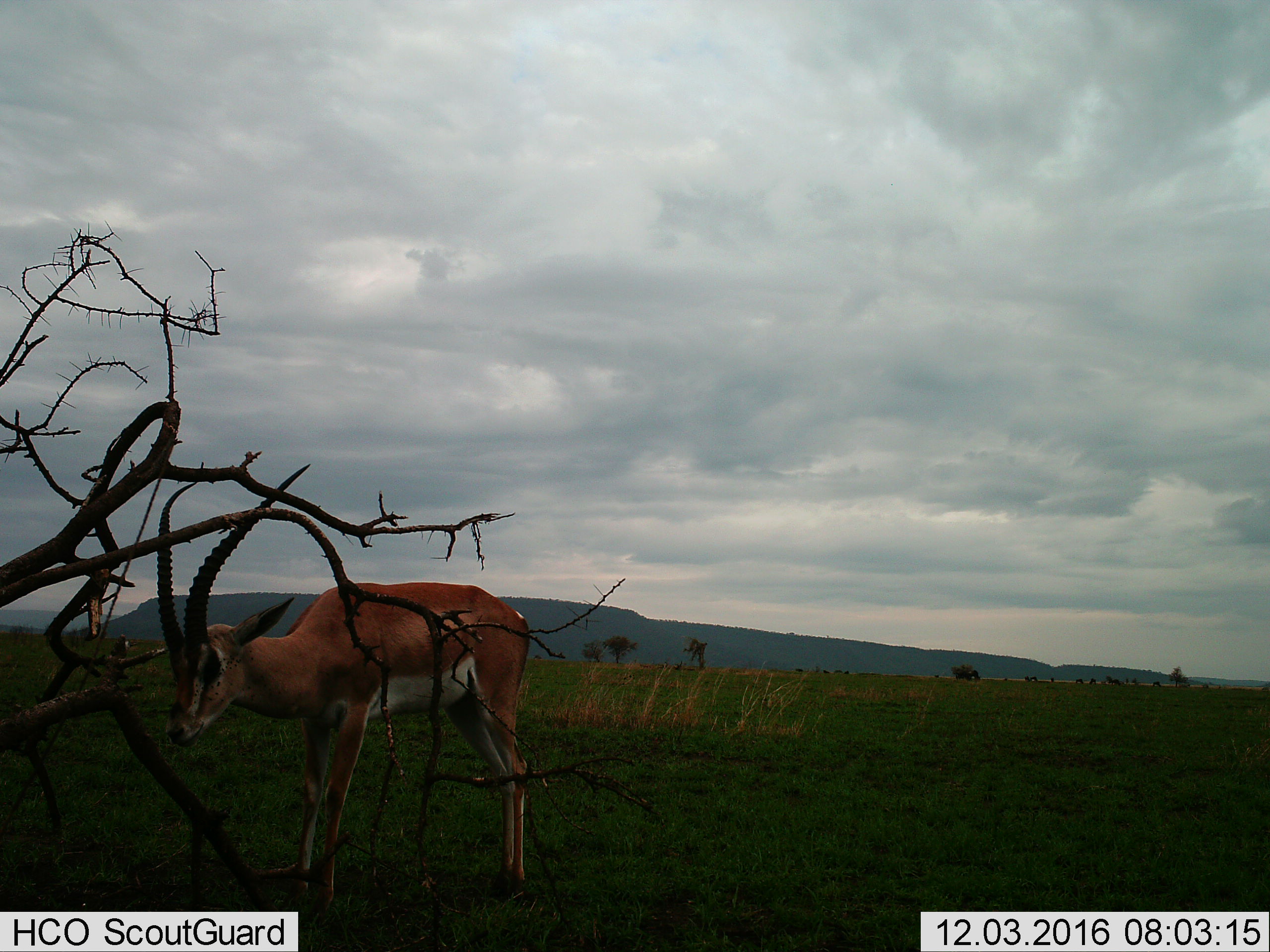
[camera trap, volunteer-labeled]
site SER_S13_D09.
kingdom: Animalia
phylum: Chordata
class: Mammalia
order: Artiodactyla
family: Bovidae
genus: Nanger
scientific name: Nanger granti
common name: grant's gazelle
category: gazellegrants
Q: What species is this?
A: Gazellegrants (grant's gazelle) (Nanger granti).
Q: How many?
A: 1.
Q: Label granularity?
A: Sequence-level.